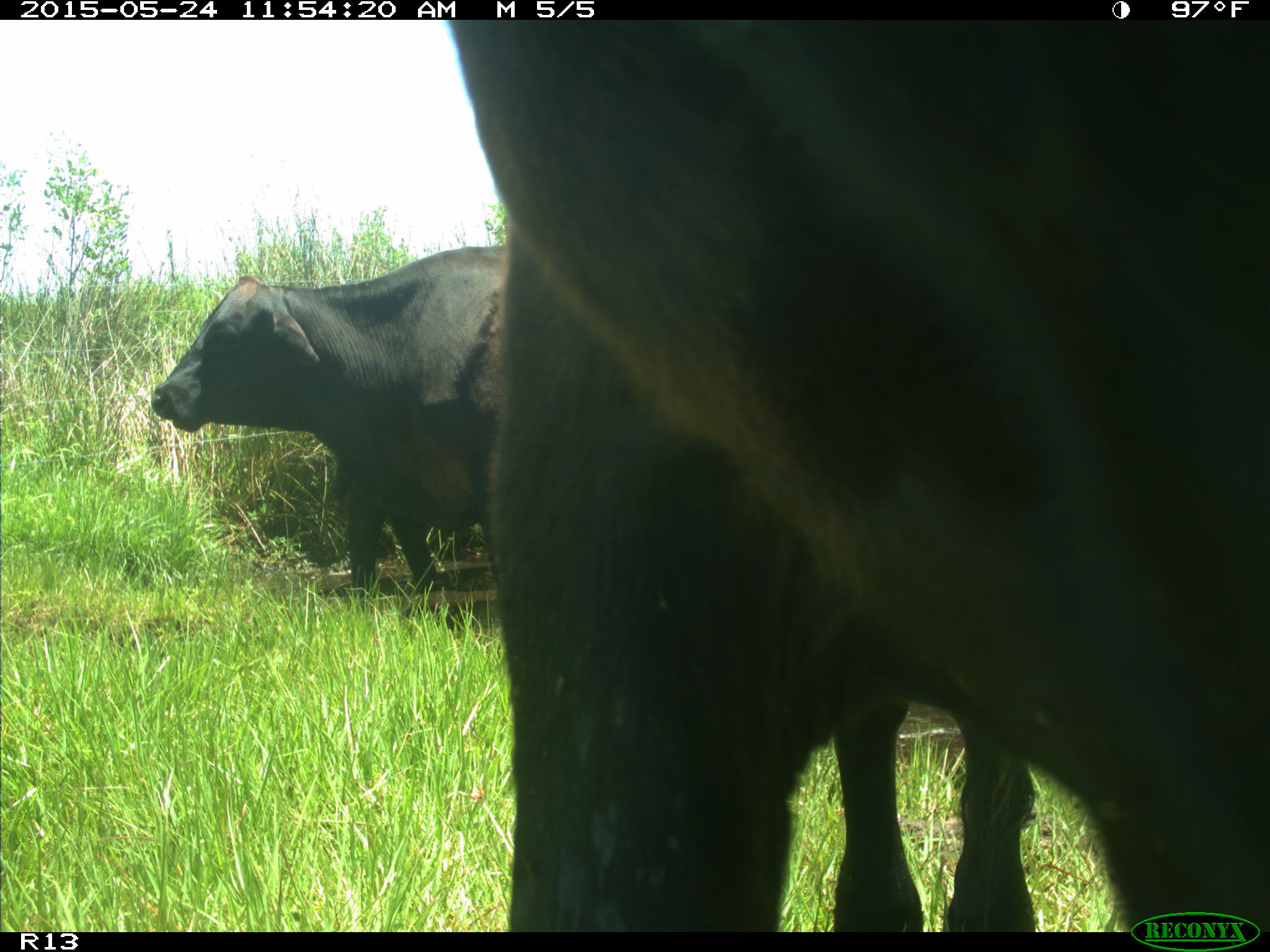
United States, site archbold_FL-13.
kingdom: Animalia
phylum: Chordata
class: Mammalia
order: Artiodactyla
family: Bovidae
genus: Bos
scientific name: Bos taurus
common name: domestic cow